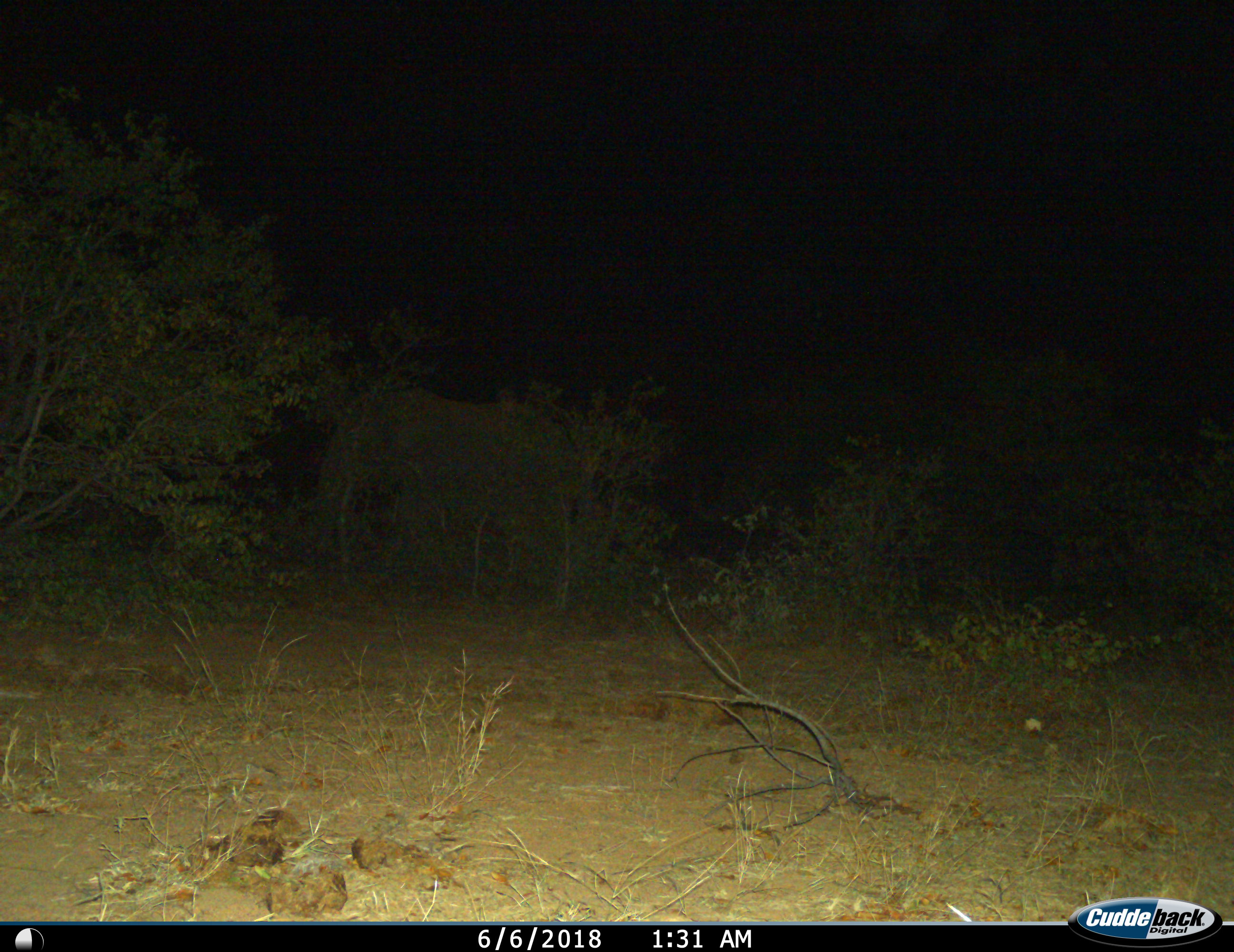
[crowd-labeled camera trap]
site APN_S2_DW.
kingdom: Animalia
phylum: Chordata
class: Mammalia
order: Proboscidea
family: Elephantidae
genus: Loxodonta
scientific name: Loxodonta africana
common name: african bush elephant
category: elephant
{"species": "elephant (african bush elephant) (Loxodonta africana)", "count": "1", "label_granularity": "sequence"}